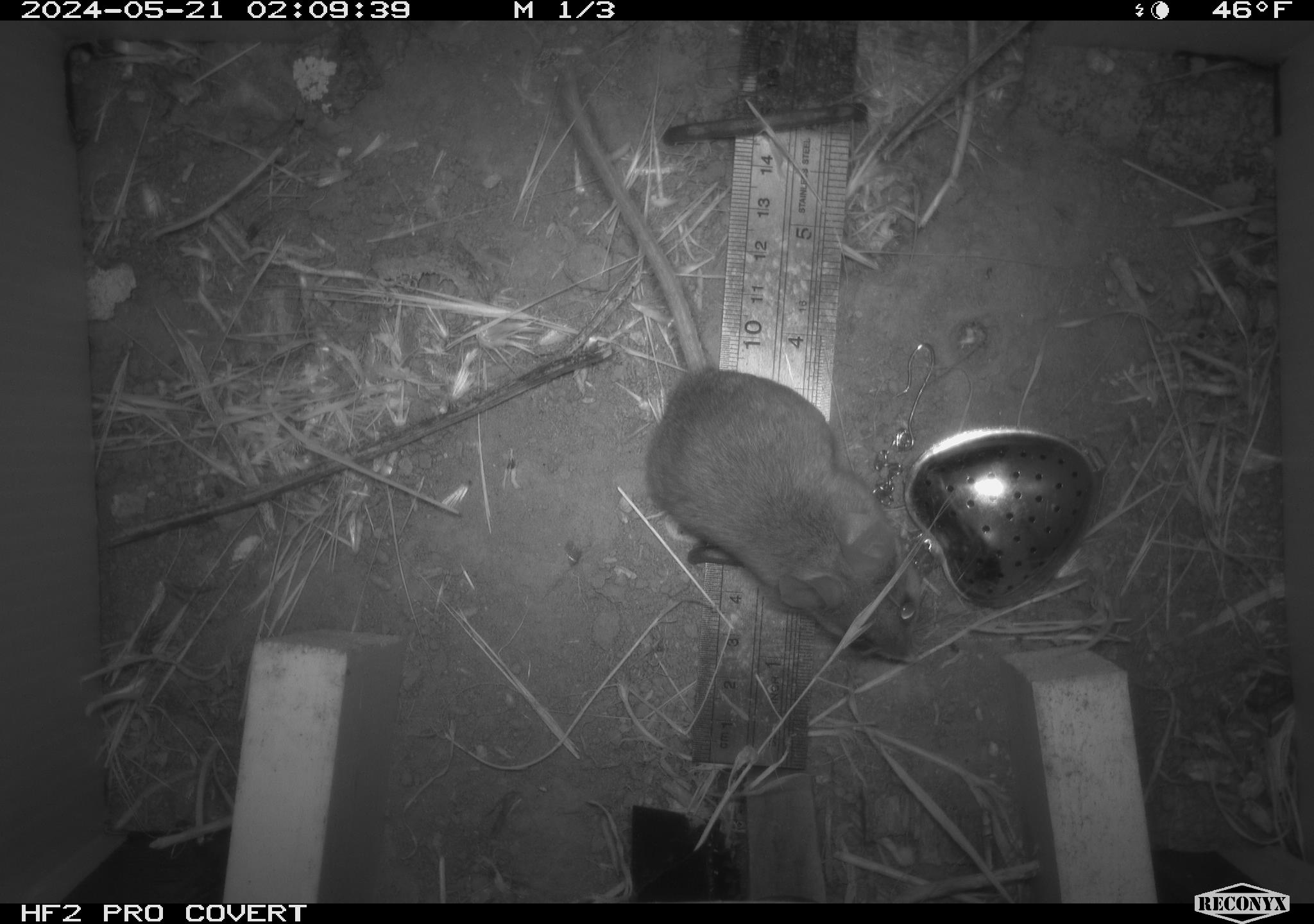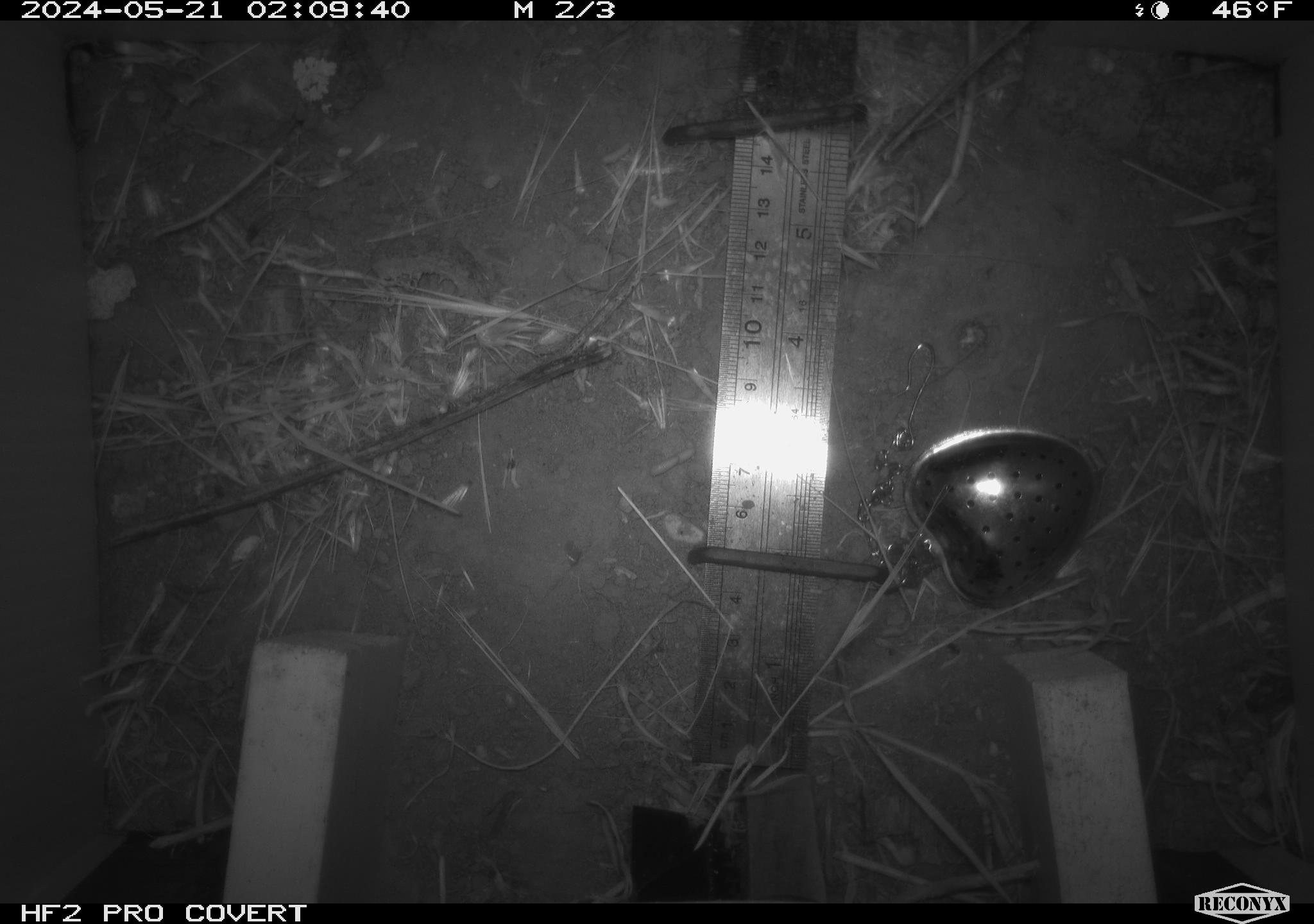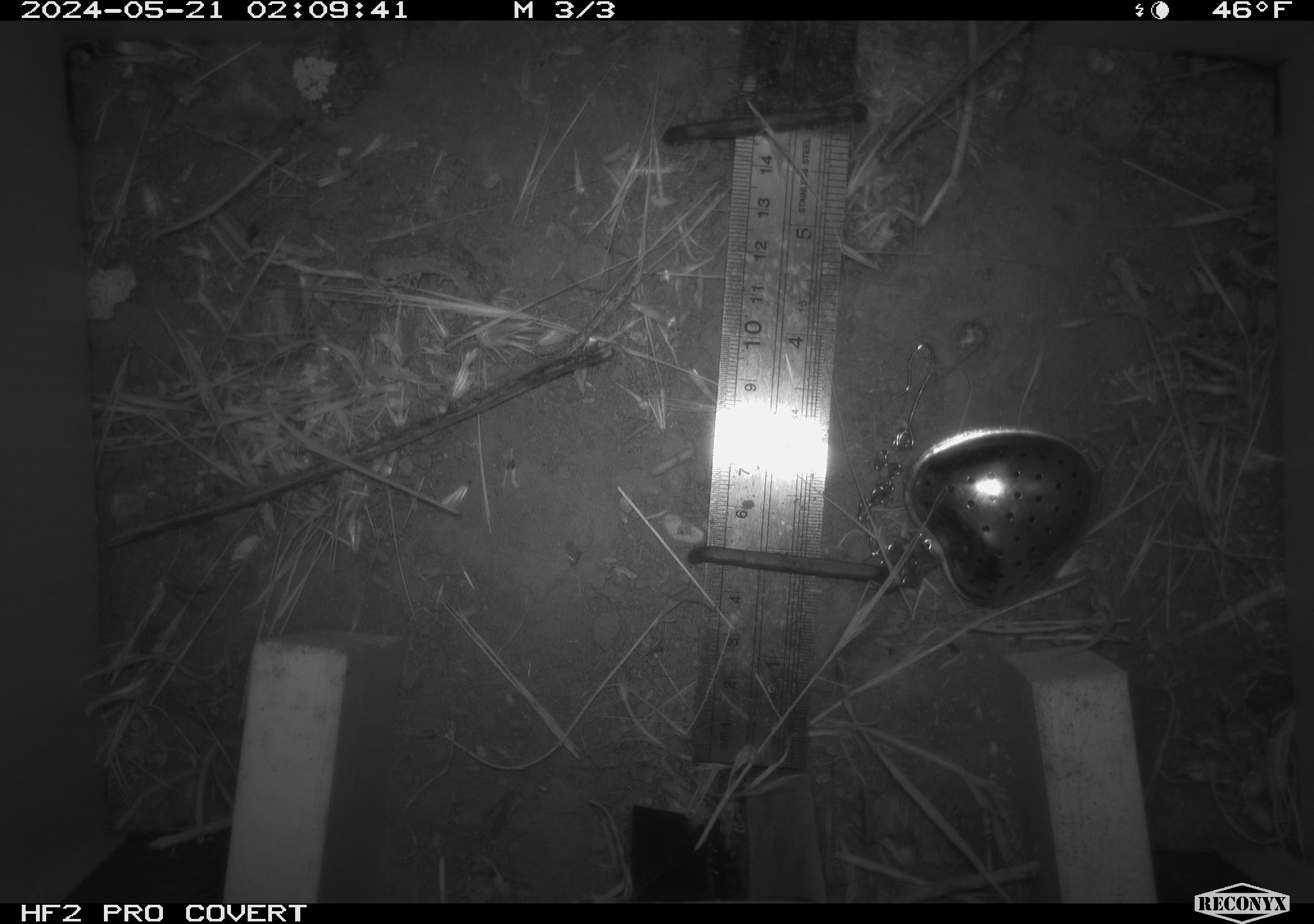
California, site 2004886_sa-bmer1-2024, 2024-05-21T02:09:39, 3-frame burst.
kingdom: Animalia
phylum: Chordata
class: Mammalia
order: Rodentia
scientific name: Rodentia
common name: mouse species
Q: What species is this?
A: Mouse species (Rodentia).